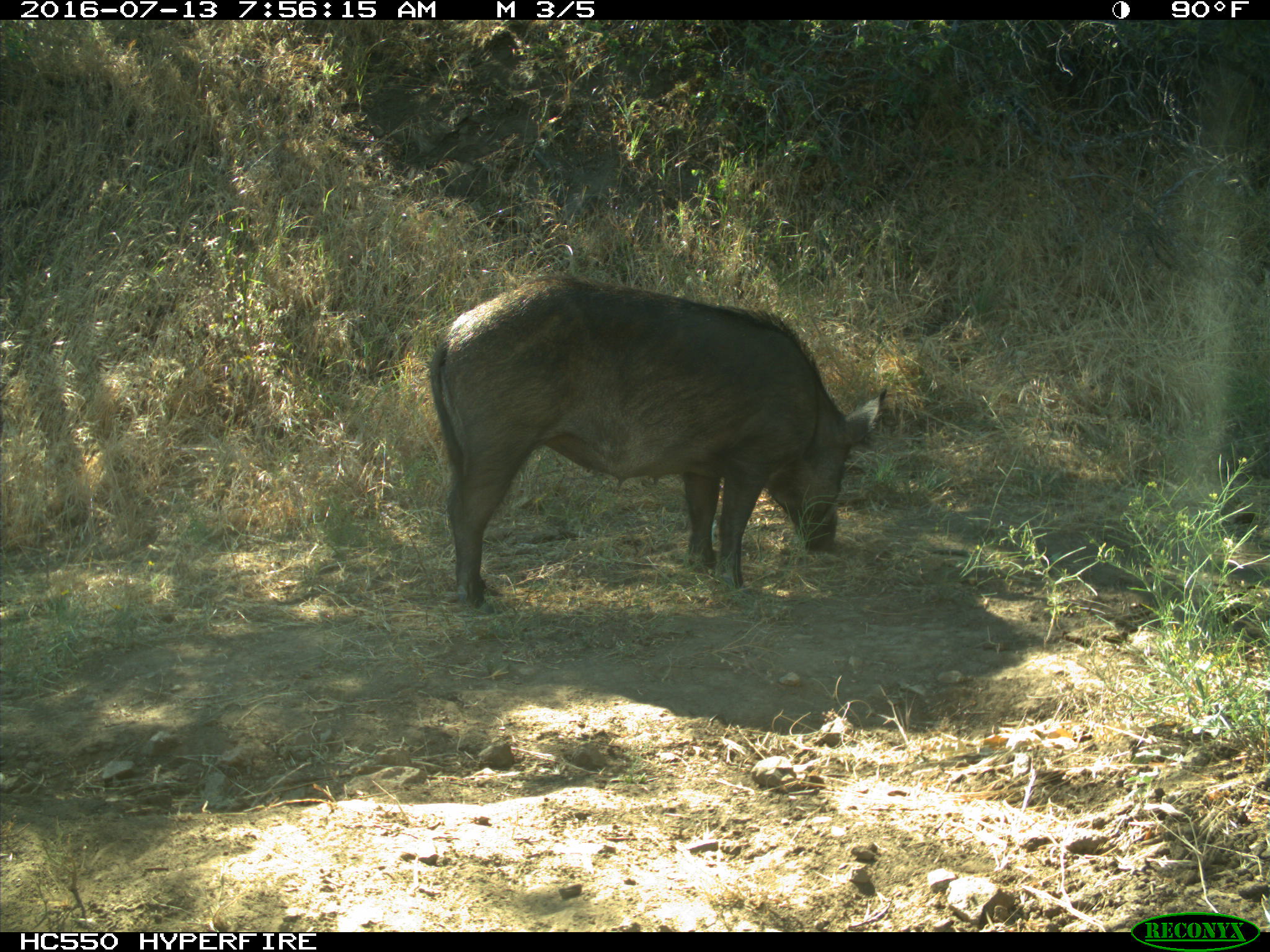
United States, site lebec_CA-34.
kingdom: Animalia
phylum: Chordata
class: Mammalia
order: Artiodactyla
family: Suidae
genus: Sus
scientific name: Sus scrofa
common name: wild boar